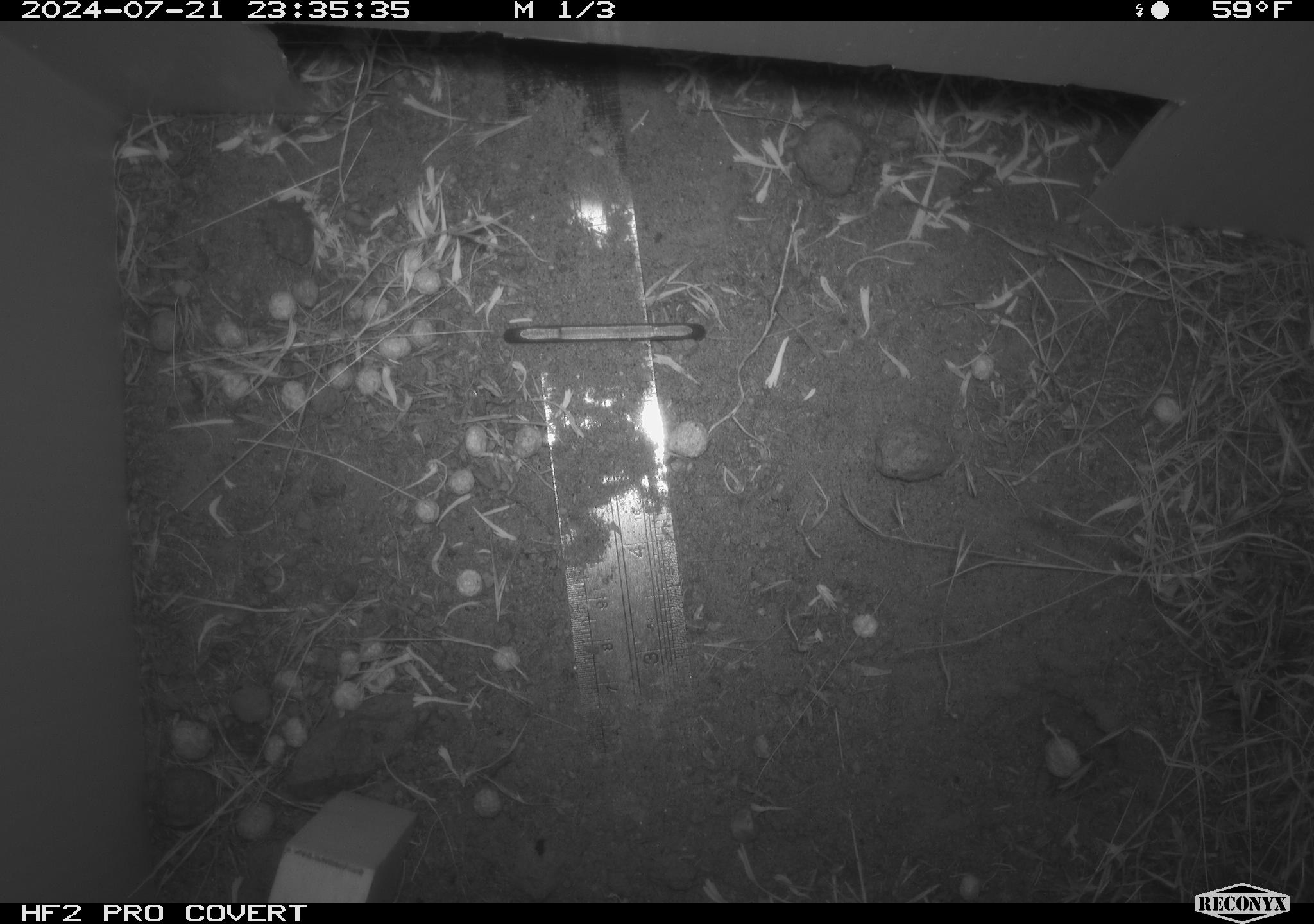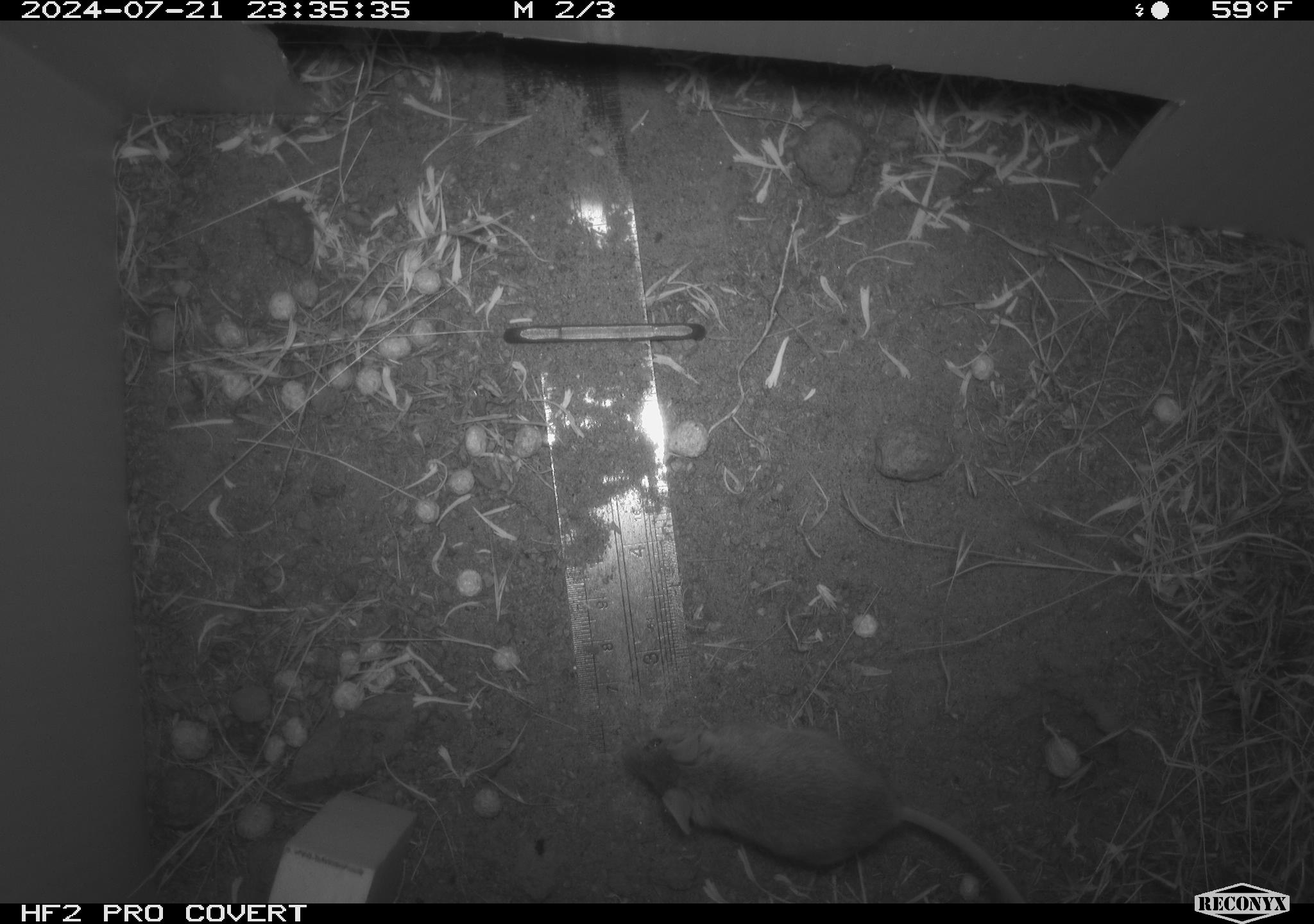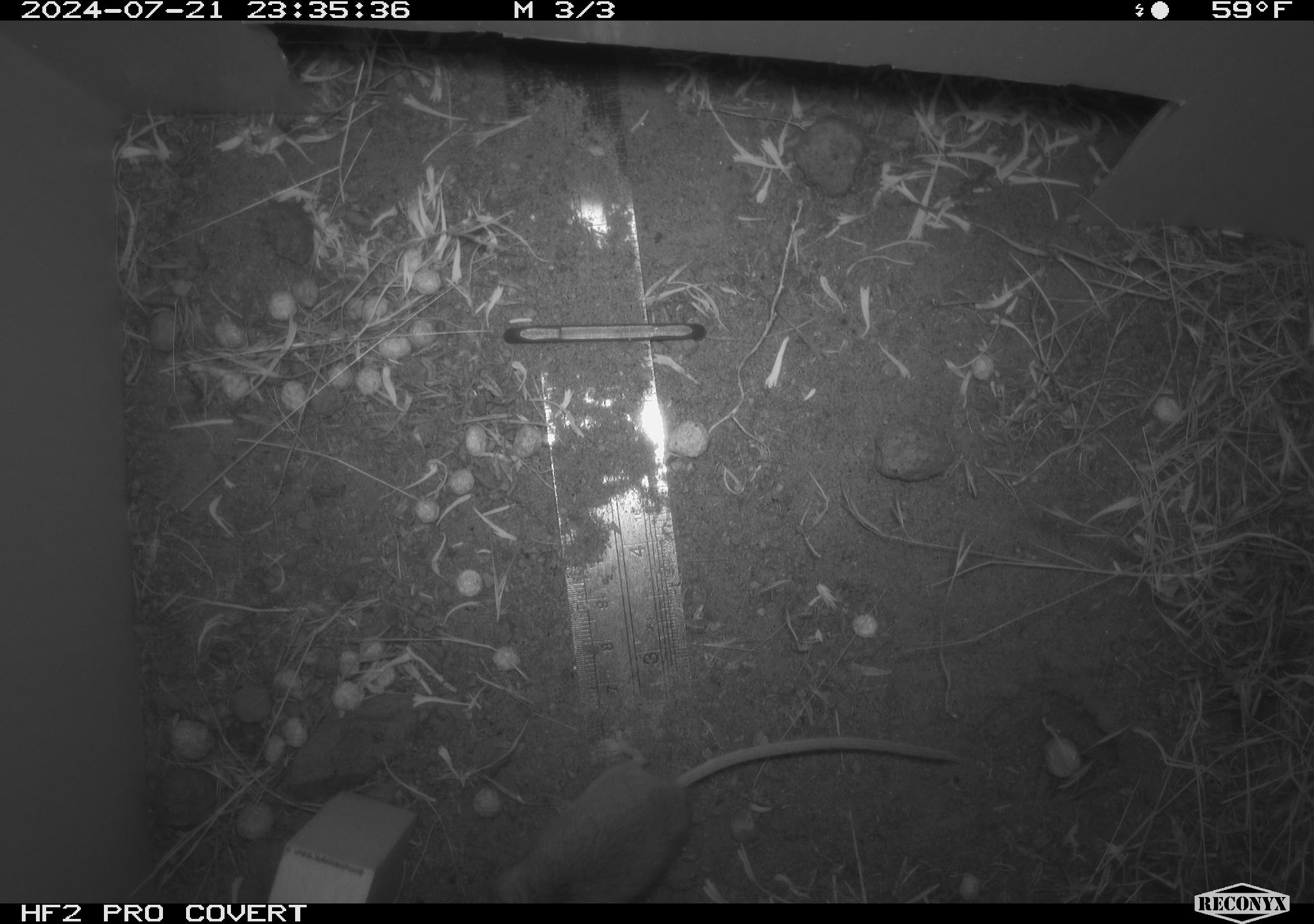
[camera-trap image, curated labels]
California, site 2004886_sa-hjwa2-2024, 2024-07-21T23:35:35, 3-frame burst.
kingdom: Animalia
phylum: Chordata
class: Mammalia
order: Rodentia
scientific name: Rodentia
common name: rodent